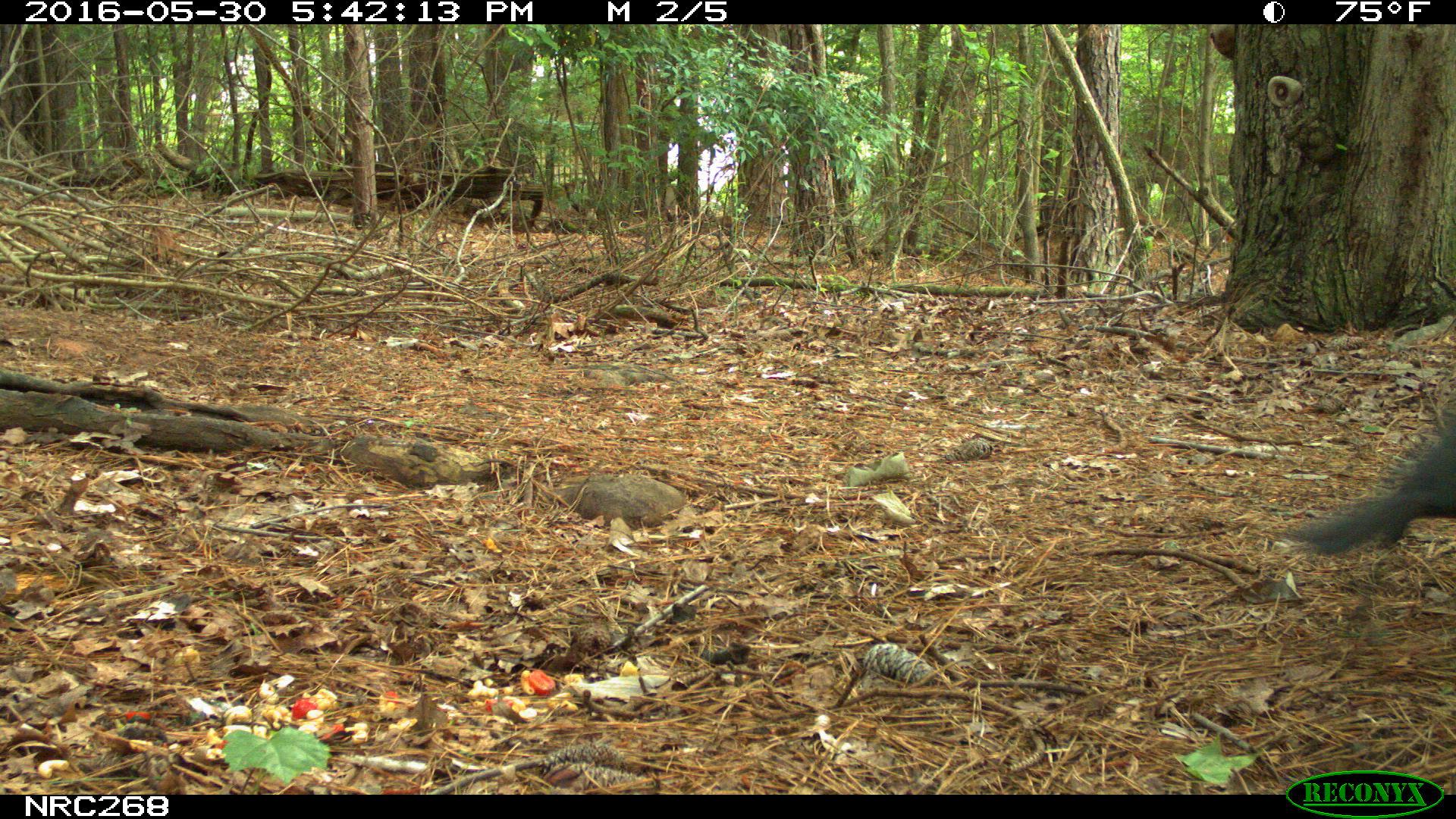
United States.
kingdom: Animalia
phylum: Chordata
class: Aves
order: Passeriformes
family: Corvidae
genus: Corvus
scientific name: Corvus brachyrhynchos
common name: american crow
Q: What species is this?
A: American Crow (Corvus brachyrhynchos).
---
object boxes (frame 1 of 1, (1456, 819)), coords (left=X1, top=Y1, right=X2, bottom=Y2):
American Crow: (left=1283, top=327, right=1456, bottom=579)